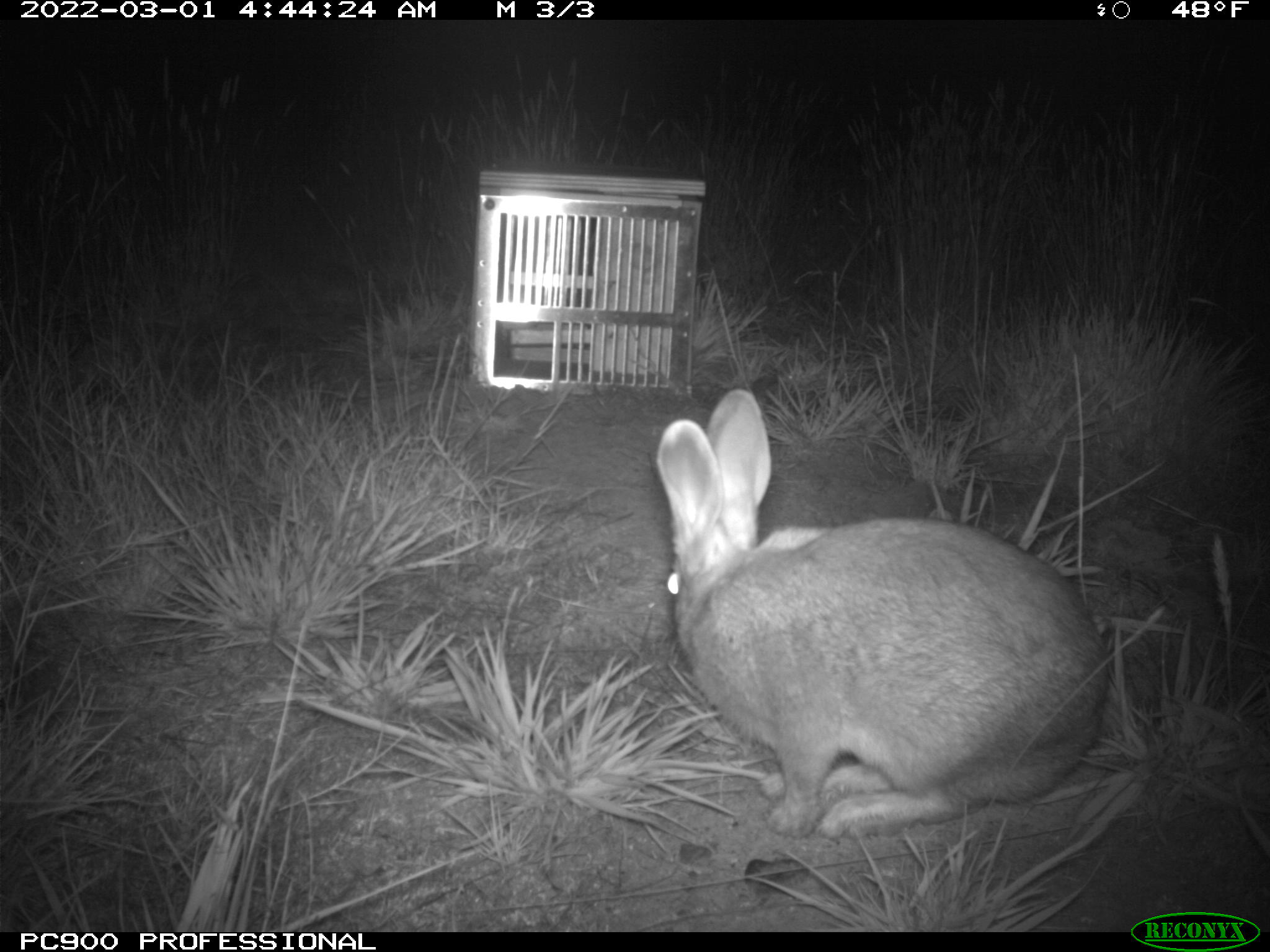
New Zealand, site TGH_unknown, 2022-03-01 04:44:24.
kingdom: Animalia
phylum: Chordata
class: Mammalia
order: Lagomorpha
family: Leporidae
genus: Oryctolagus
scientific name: Oryctolagus cuniculus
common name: european rabbit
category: rabbit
Rabbit (european rabbit) (Oryctolagus cuniculus).